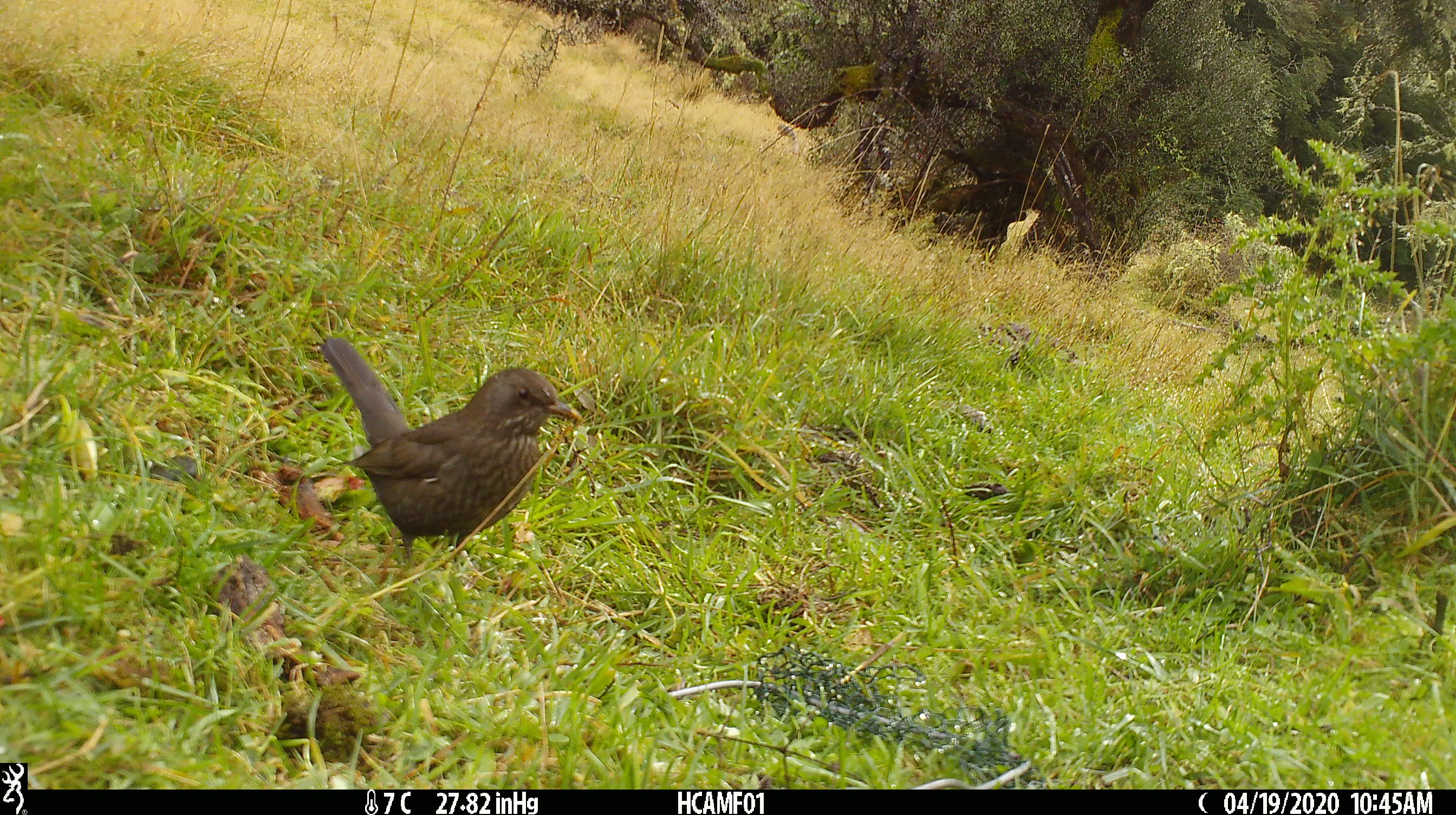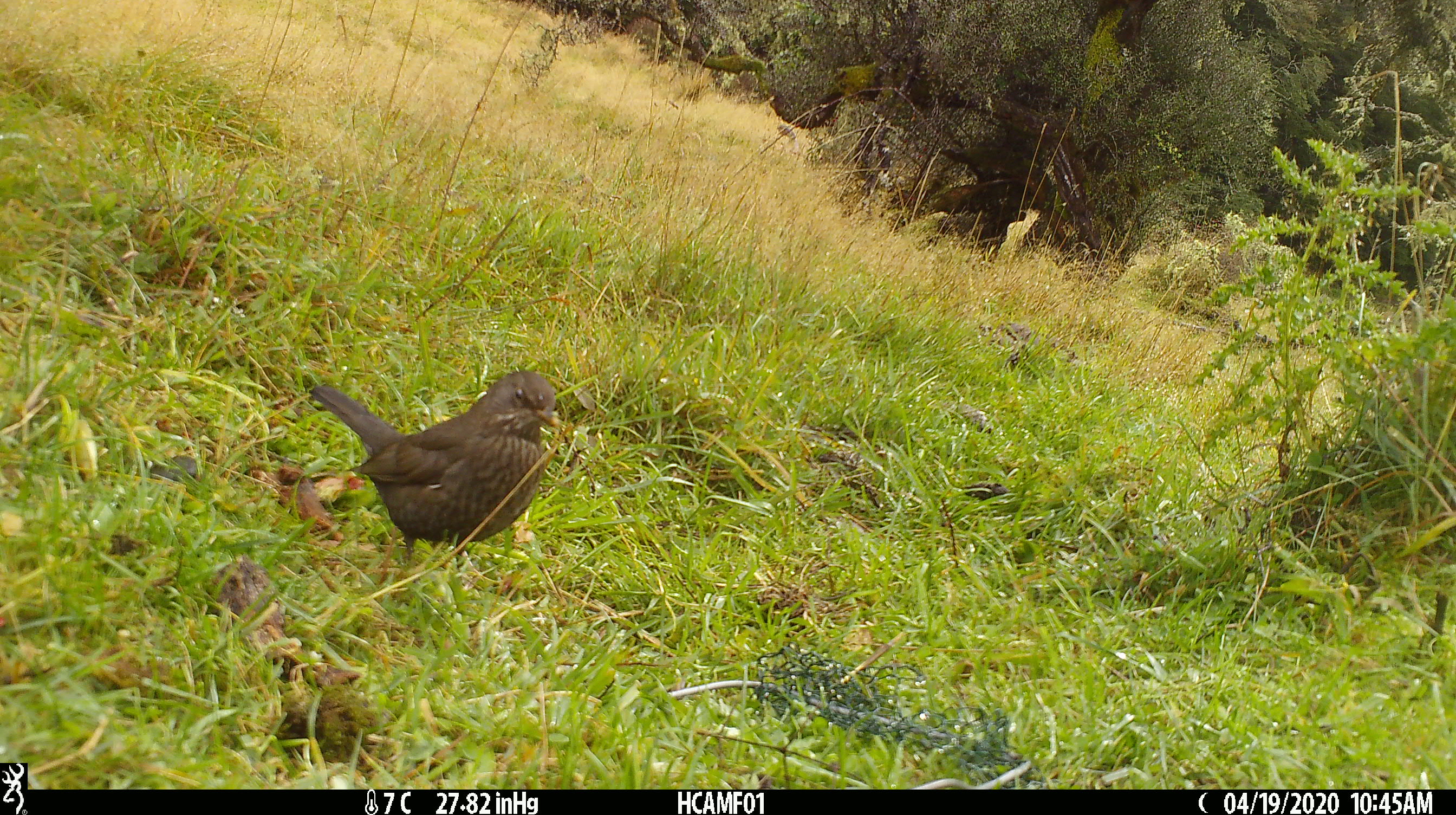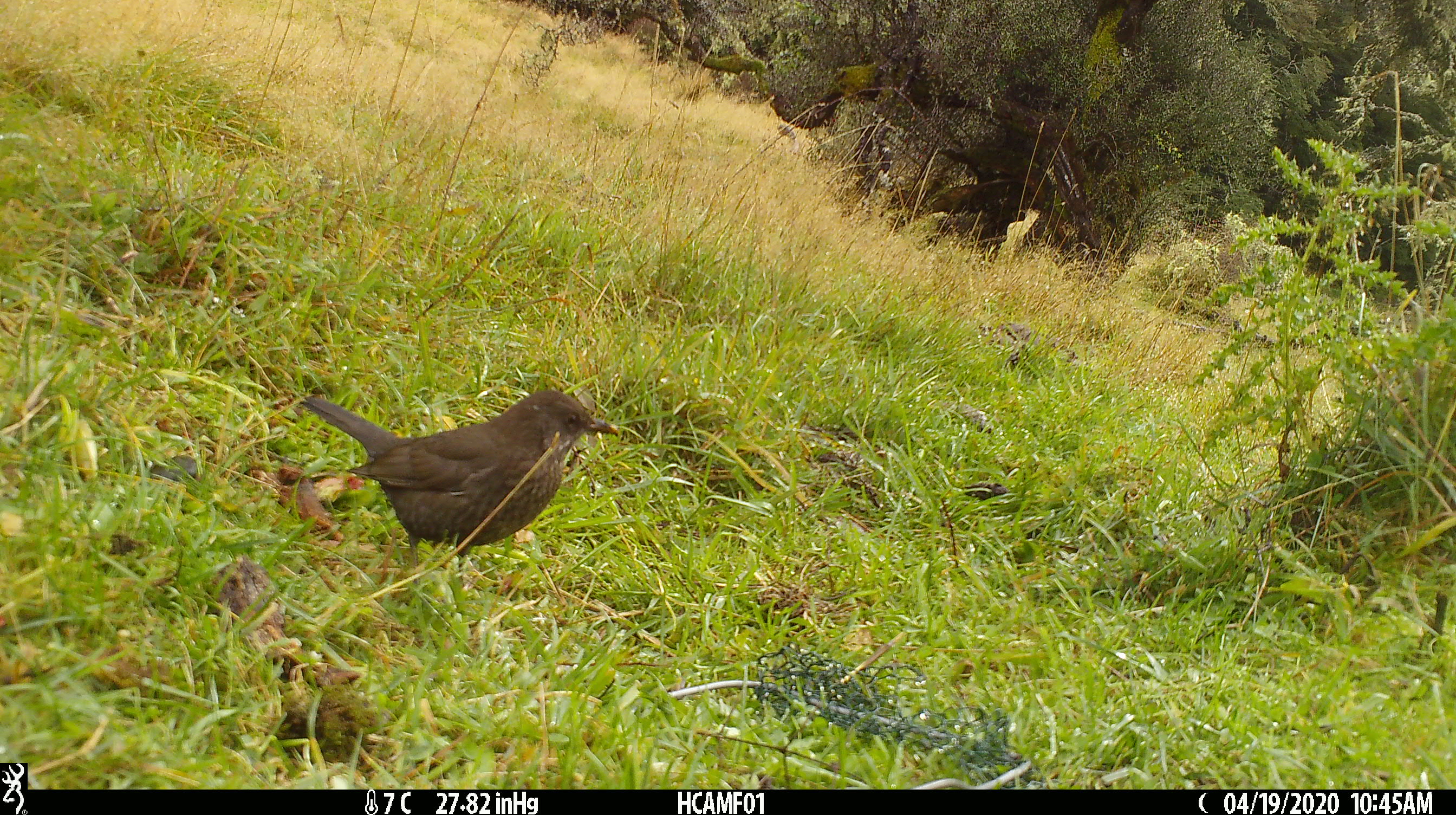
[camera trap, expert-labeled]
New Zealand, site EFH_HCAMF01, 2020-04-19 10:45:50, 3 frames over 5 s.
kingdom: Animalia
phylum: Chordata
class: Aves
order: Passeriformes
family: Turdidae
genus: Turdus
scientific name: Turdus merula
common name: eurasian blackbird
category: blackbird